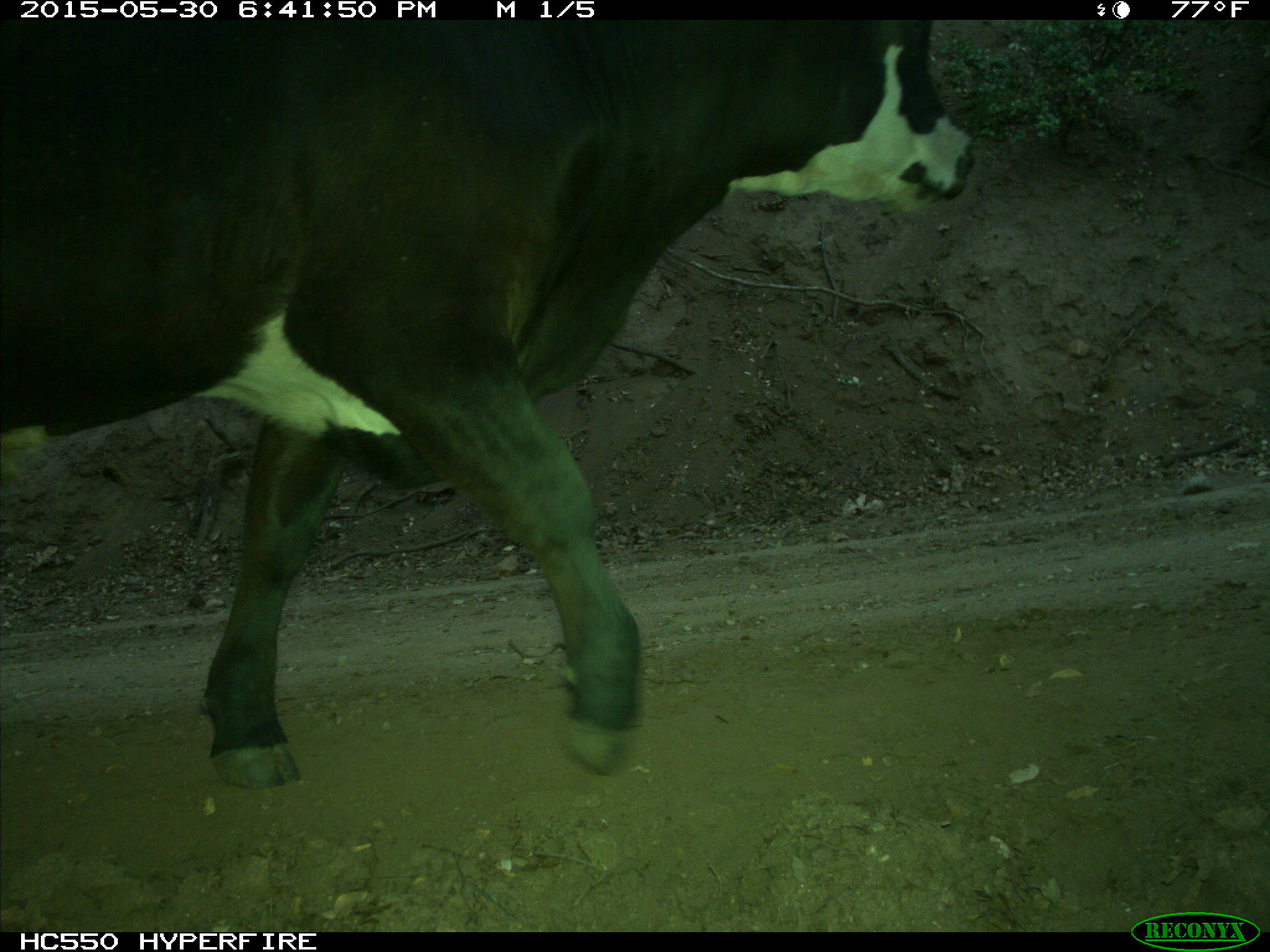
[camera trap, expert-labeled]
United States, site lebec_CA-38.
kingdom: Animalia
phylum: Chordata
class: Mammalia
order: Artiodactyla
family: Bovidae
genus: Bos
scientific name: Bos taurus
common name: domestic cow